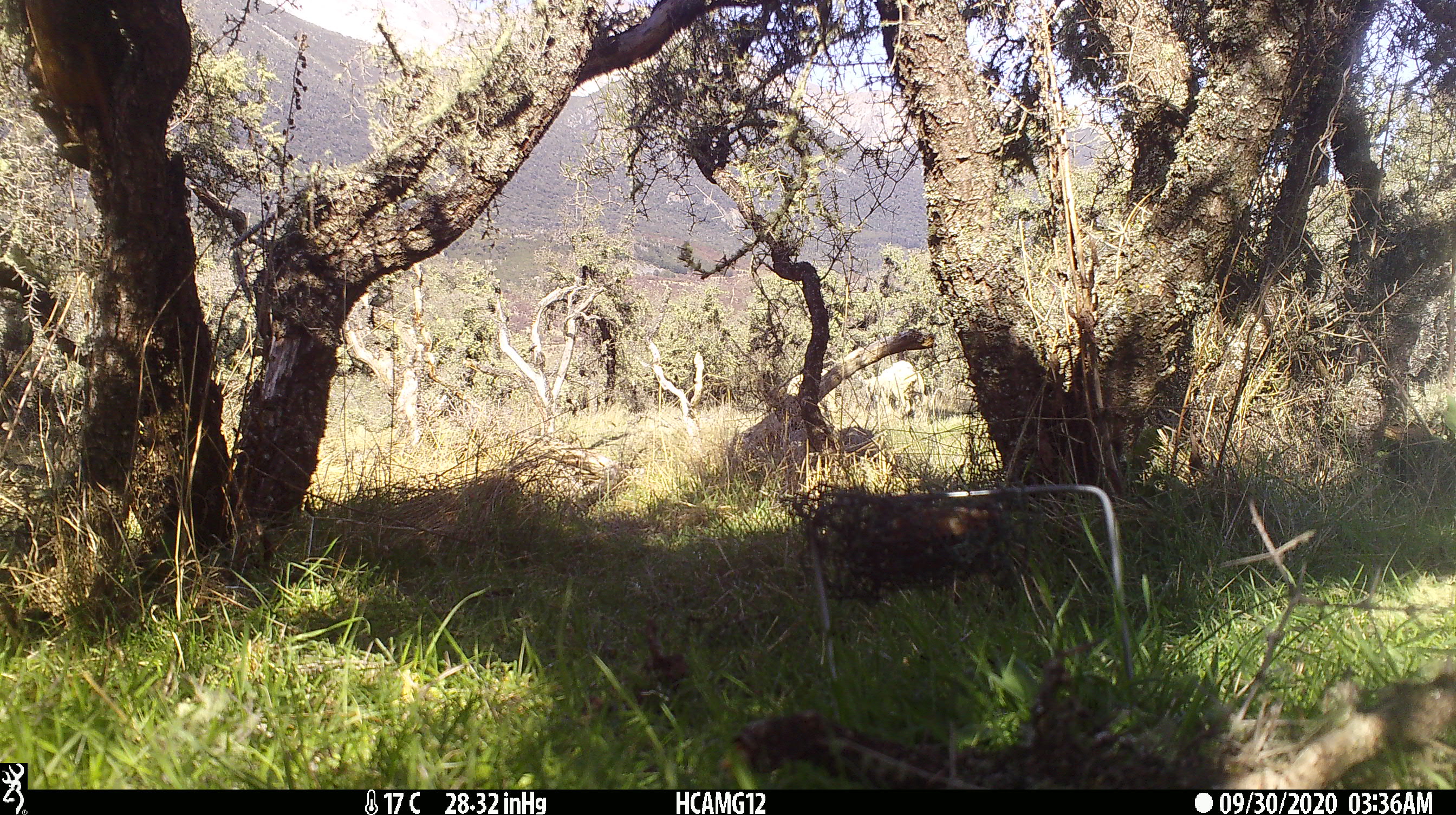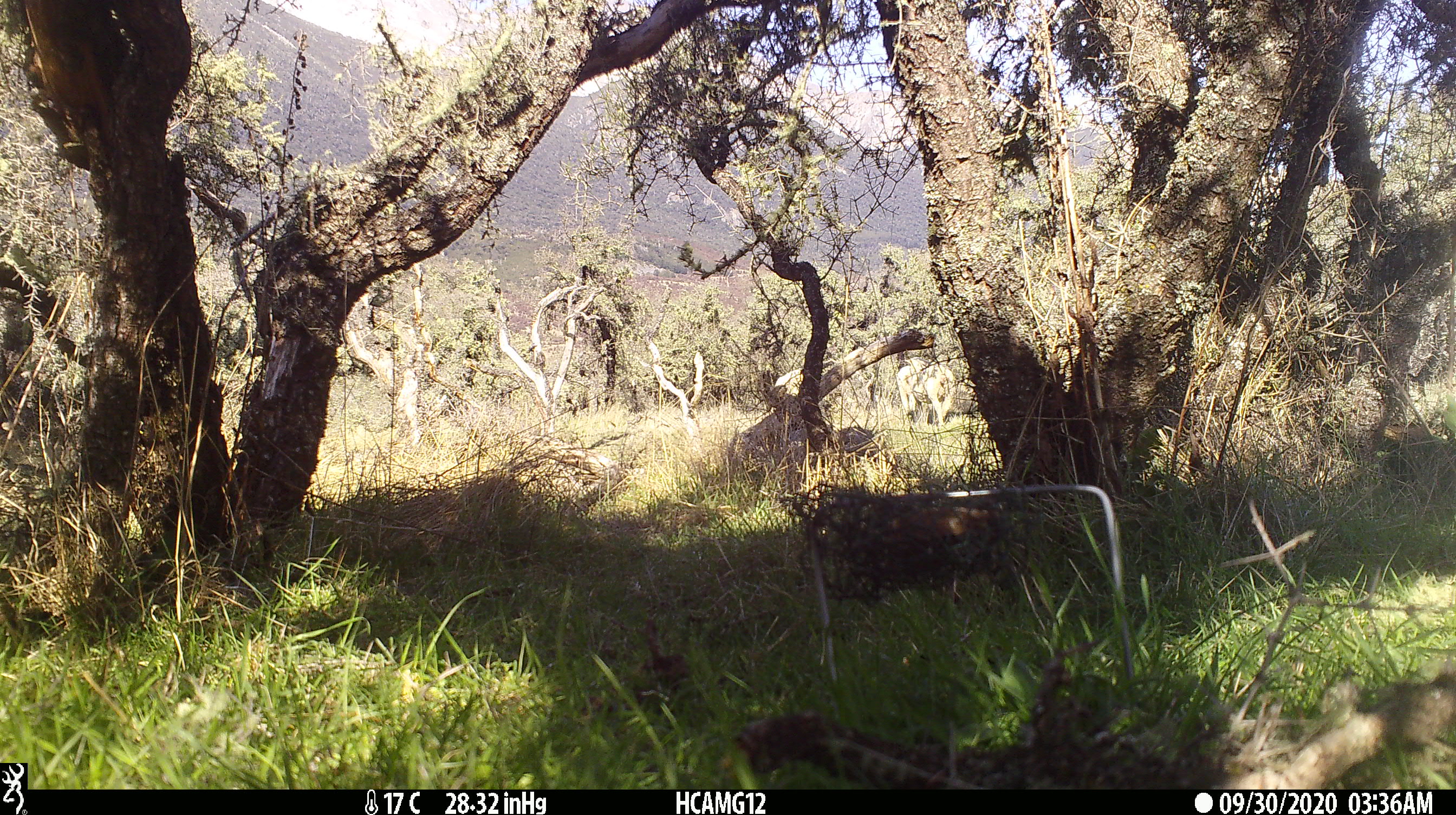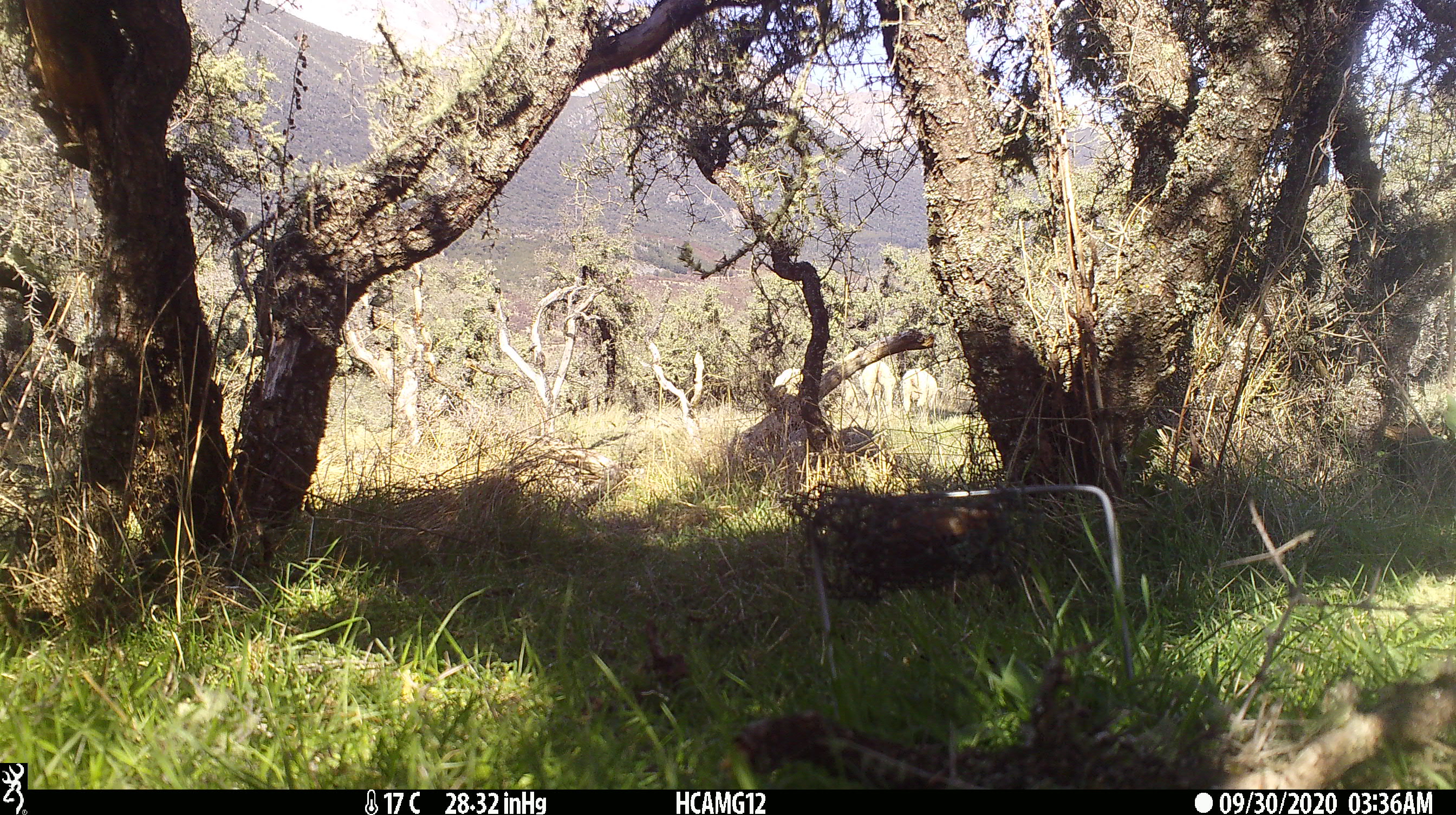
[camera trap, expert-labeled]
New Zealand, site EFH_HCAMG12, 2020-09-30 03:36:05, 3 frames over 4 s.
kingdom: Animalia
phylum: Chordata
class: Mammalia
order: Artiodactyla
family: Bovidae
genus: Ovis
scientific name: Ovis aries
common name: domestic sheep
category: sheep